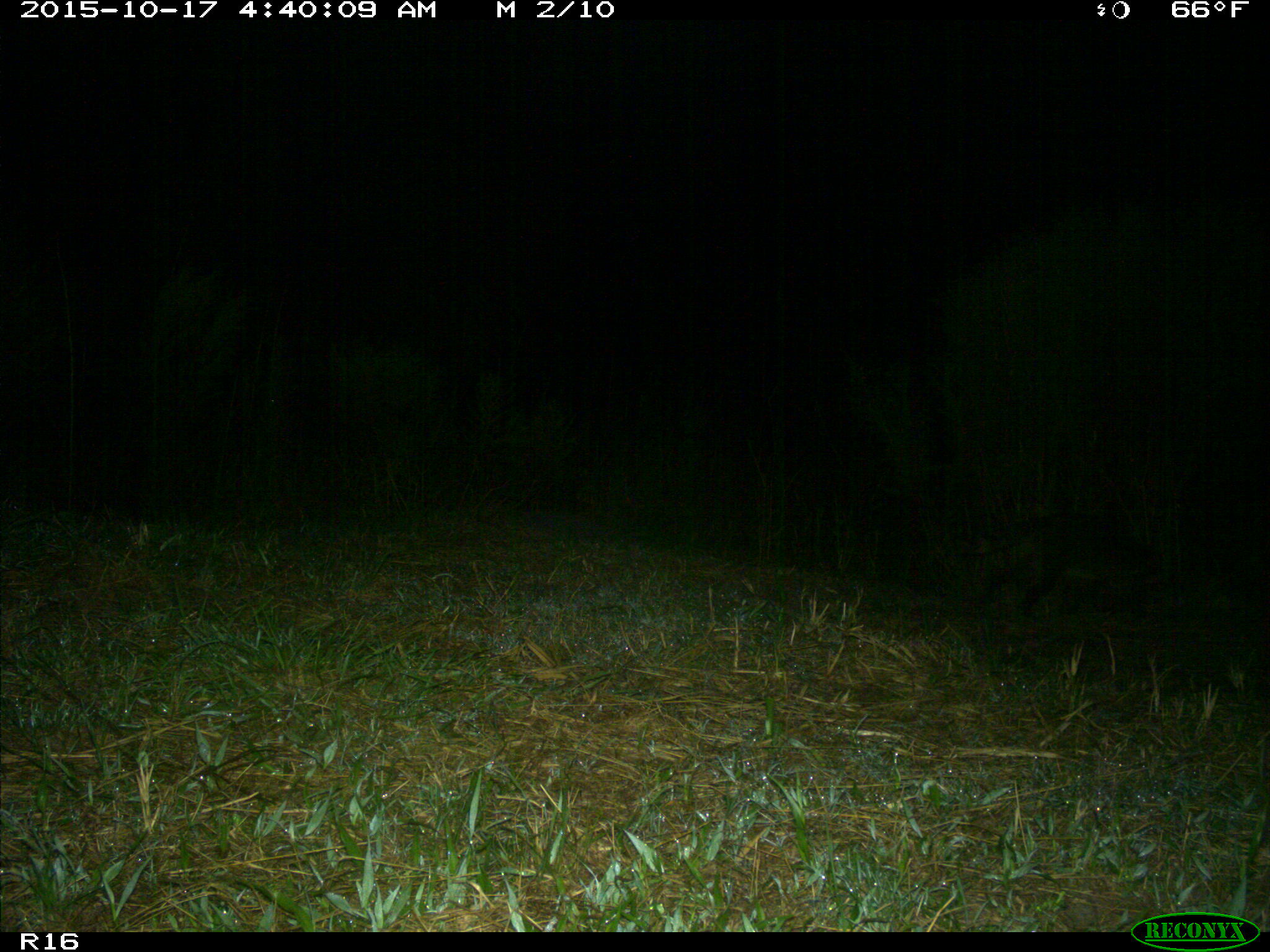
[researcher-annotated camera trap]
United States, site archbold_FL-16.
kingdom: Animalia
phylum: Chordata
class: Mammalia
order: Carnivora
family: Procyonidae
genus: Procyon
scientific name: Procyon lotor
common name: common raccoon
Procyon lotor (common raccoon).